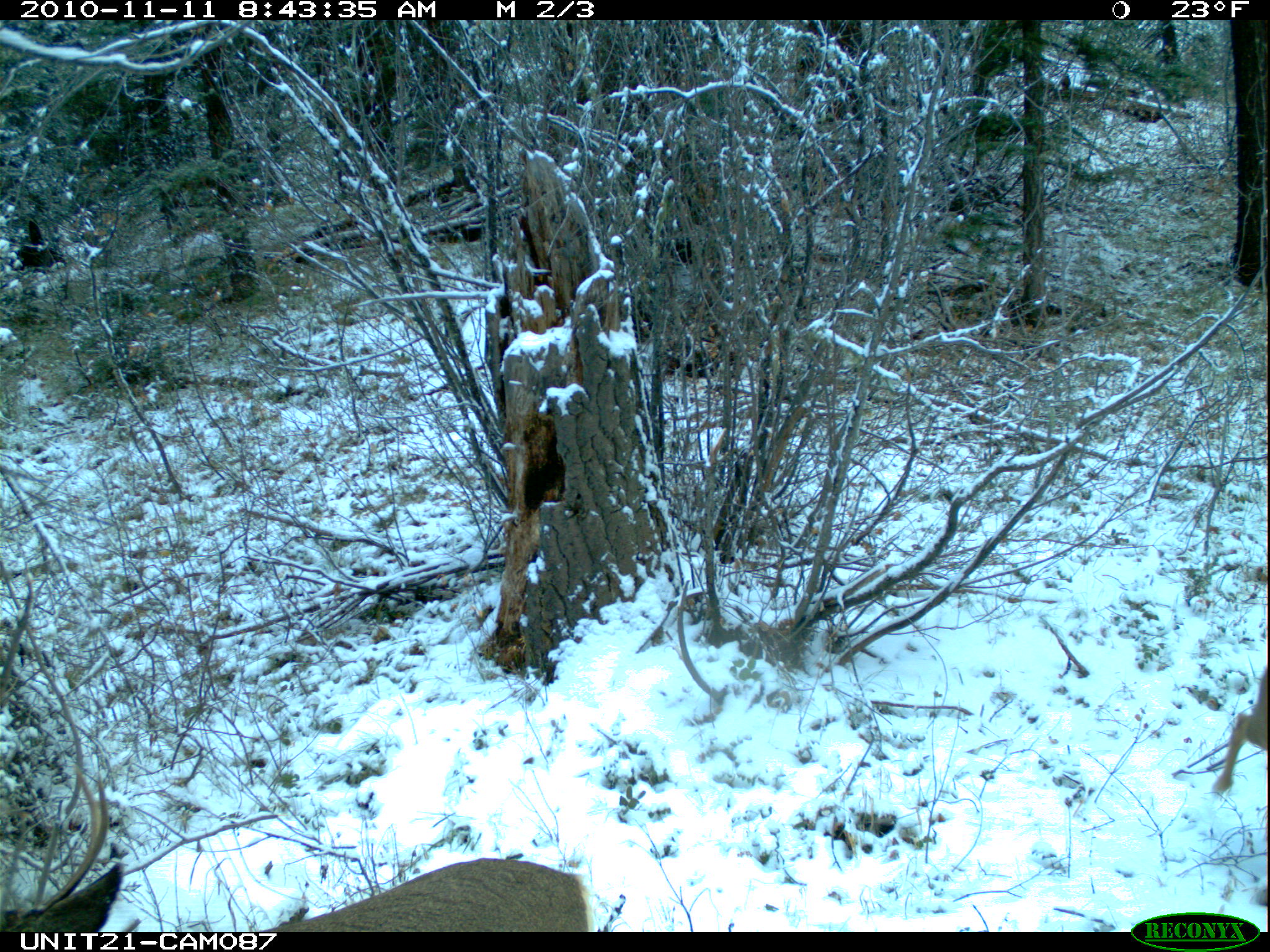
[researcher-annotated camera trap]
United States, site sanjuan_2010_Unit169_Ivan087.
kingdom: Animalia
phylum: Chordata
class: Mammalia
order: Artiodactyla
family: Cervidae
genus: Odocoileus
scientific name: Odocoileus hemionus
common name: mule deer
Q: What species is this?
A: Odocoileus hemionus (mule deer).